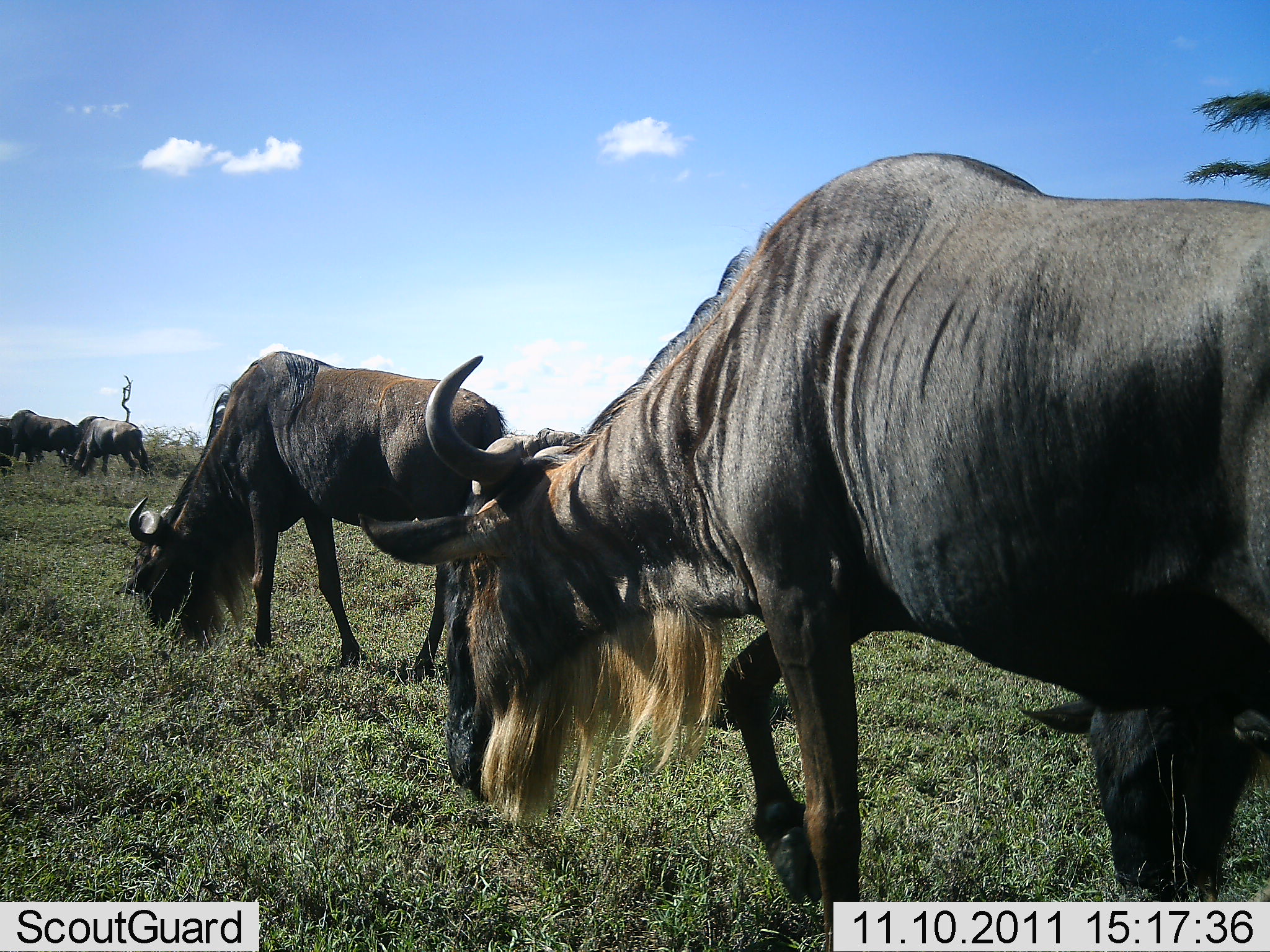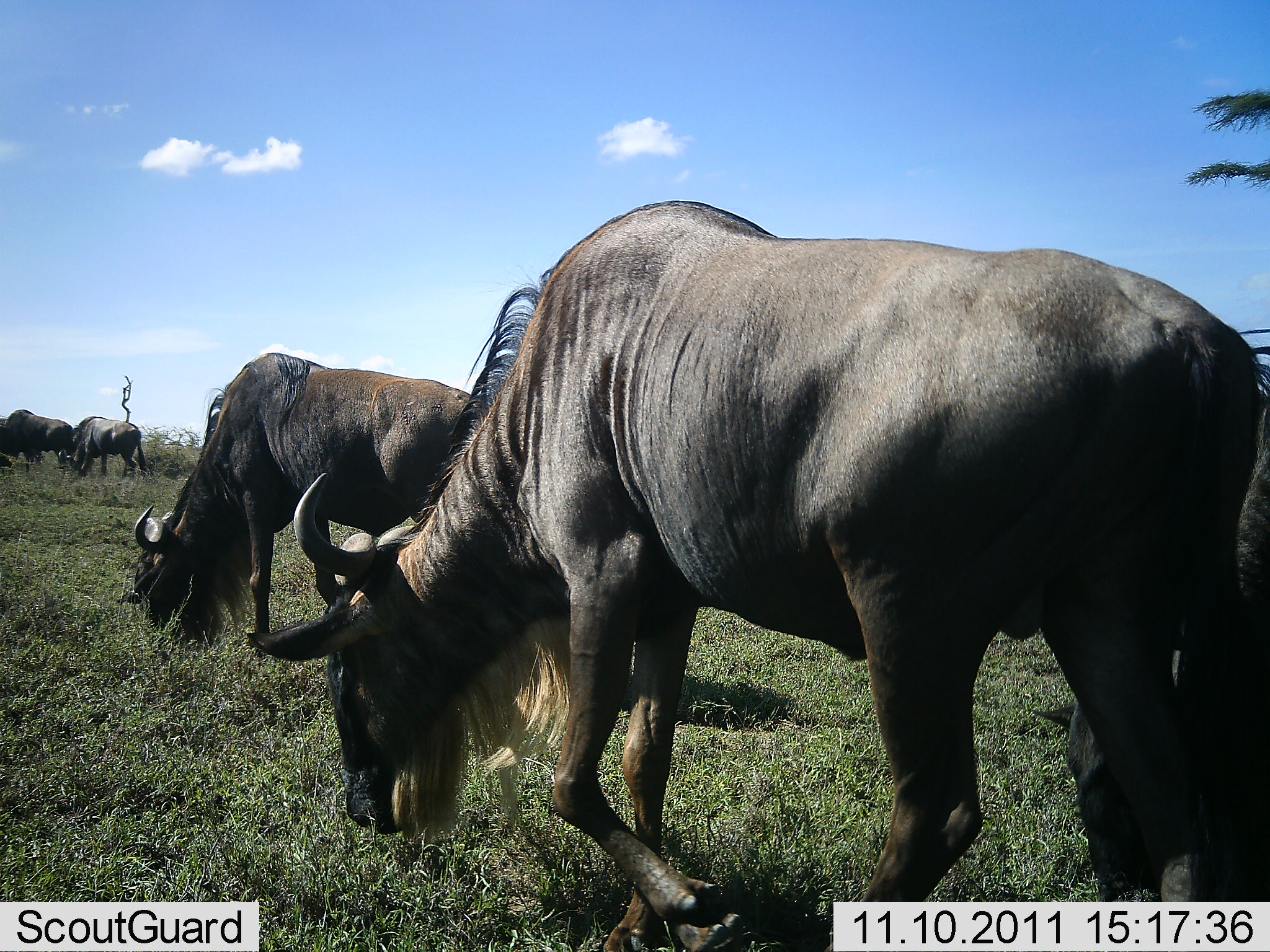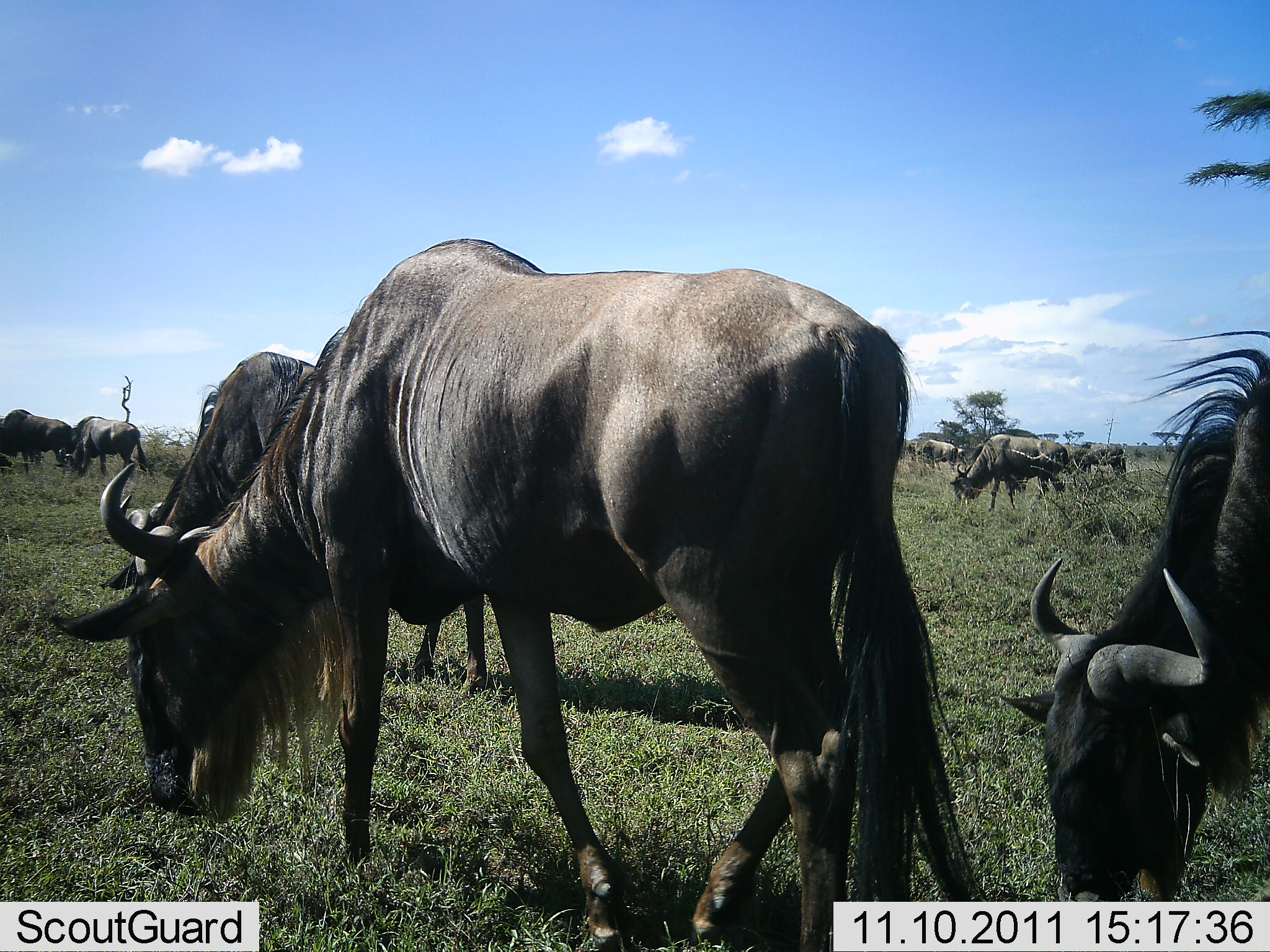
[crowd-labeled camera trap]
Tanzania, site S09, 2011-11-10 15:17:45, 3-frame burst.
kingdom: Animalia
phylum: Chordata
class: Mammalia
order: Artiodactyla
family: Bovidae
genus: Connochaetes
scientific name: Connochaetes taurinus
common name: blue wildebeest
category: wildebeest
Wildebeest (blue wildebeest) (Connochaetes taurinus), count 8. Behavior (volunteer vote fractions): standing 36%, resting 0%, moving 57%, interacting 0%. Young present (vote fraction): 7%. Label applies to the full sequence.